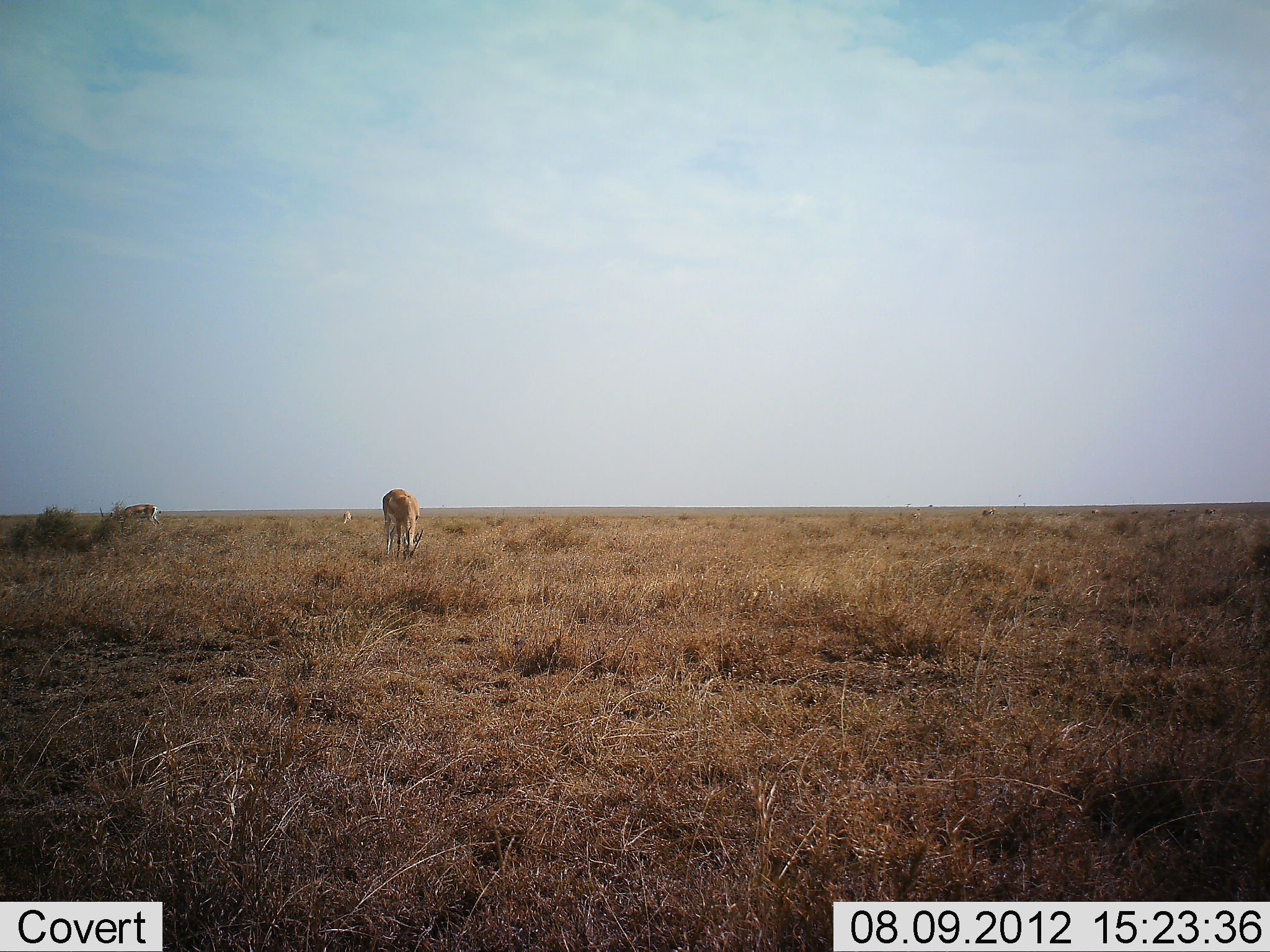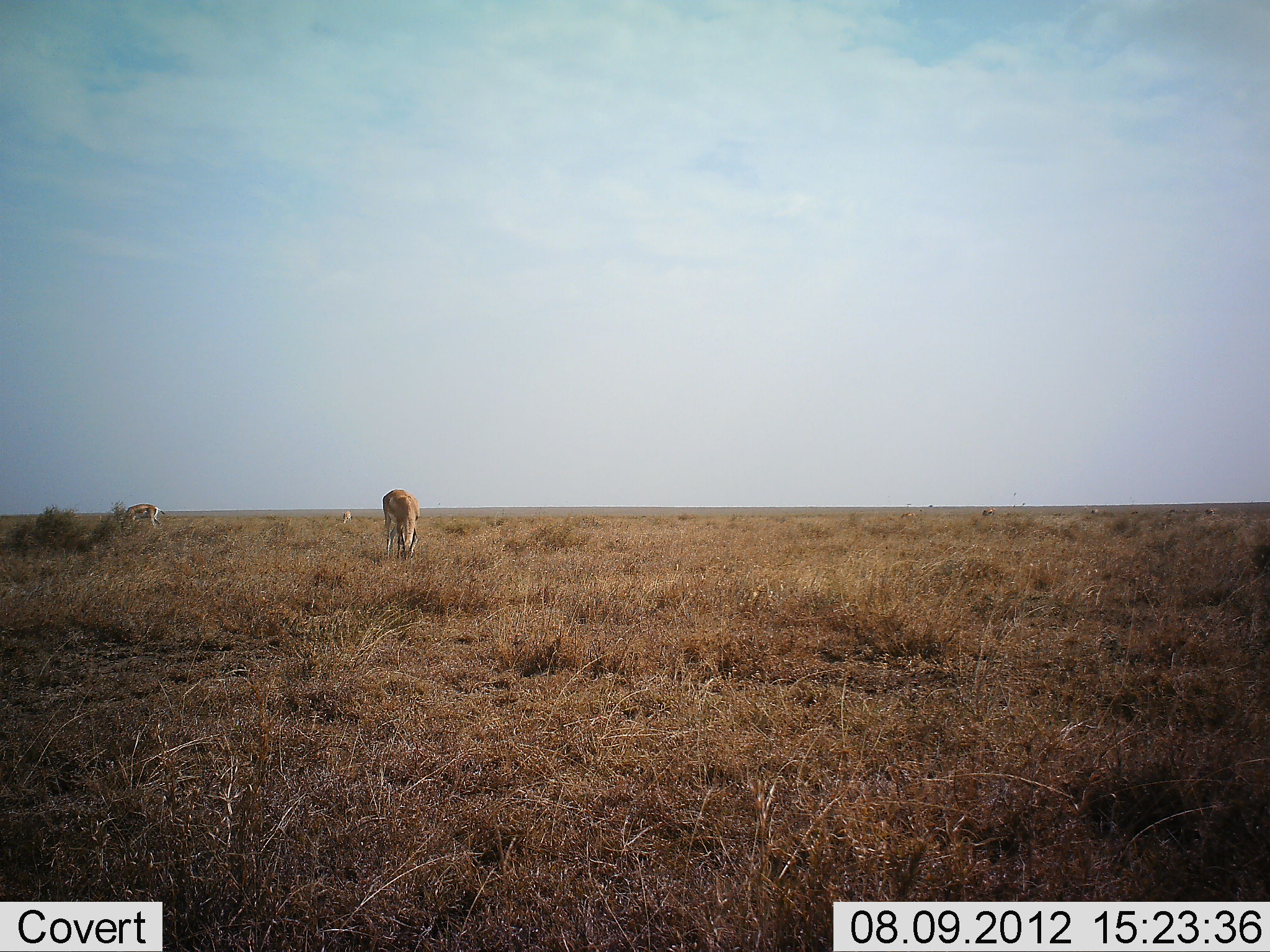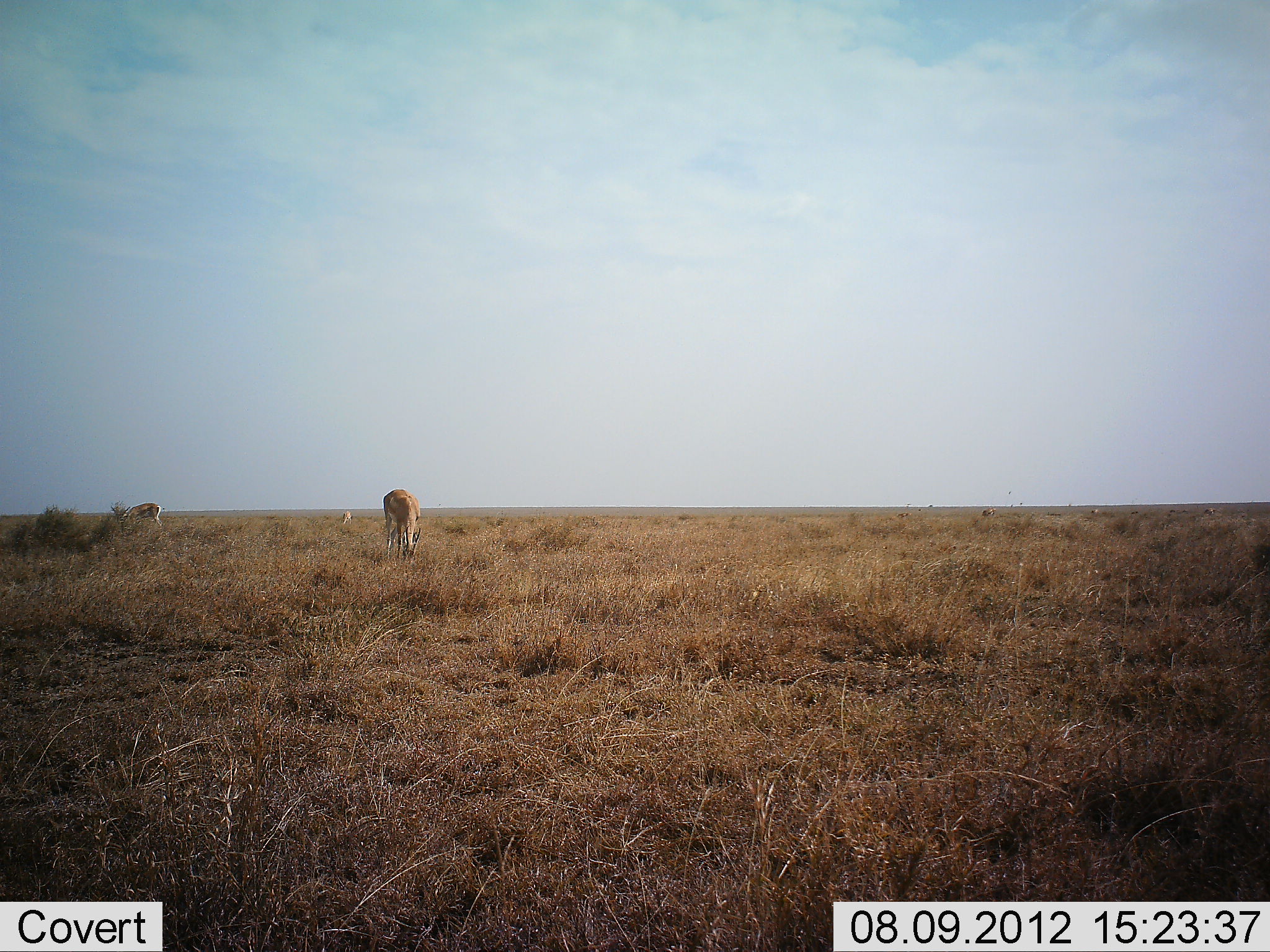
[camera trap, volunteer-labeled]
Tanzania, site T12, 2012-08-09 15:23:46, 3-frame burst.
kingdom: Animalia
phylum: Chordata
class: Mammalia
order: Artiodactyla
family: Bovidae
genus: Eudorcas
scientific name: Eudorcas thomsonii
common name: thomson's gazelle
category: gazellethomsons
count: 3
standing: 27%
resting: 0%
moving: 9%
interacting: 0%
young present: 0%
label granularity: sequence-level